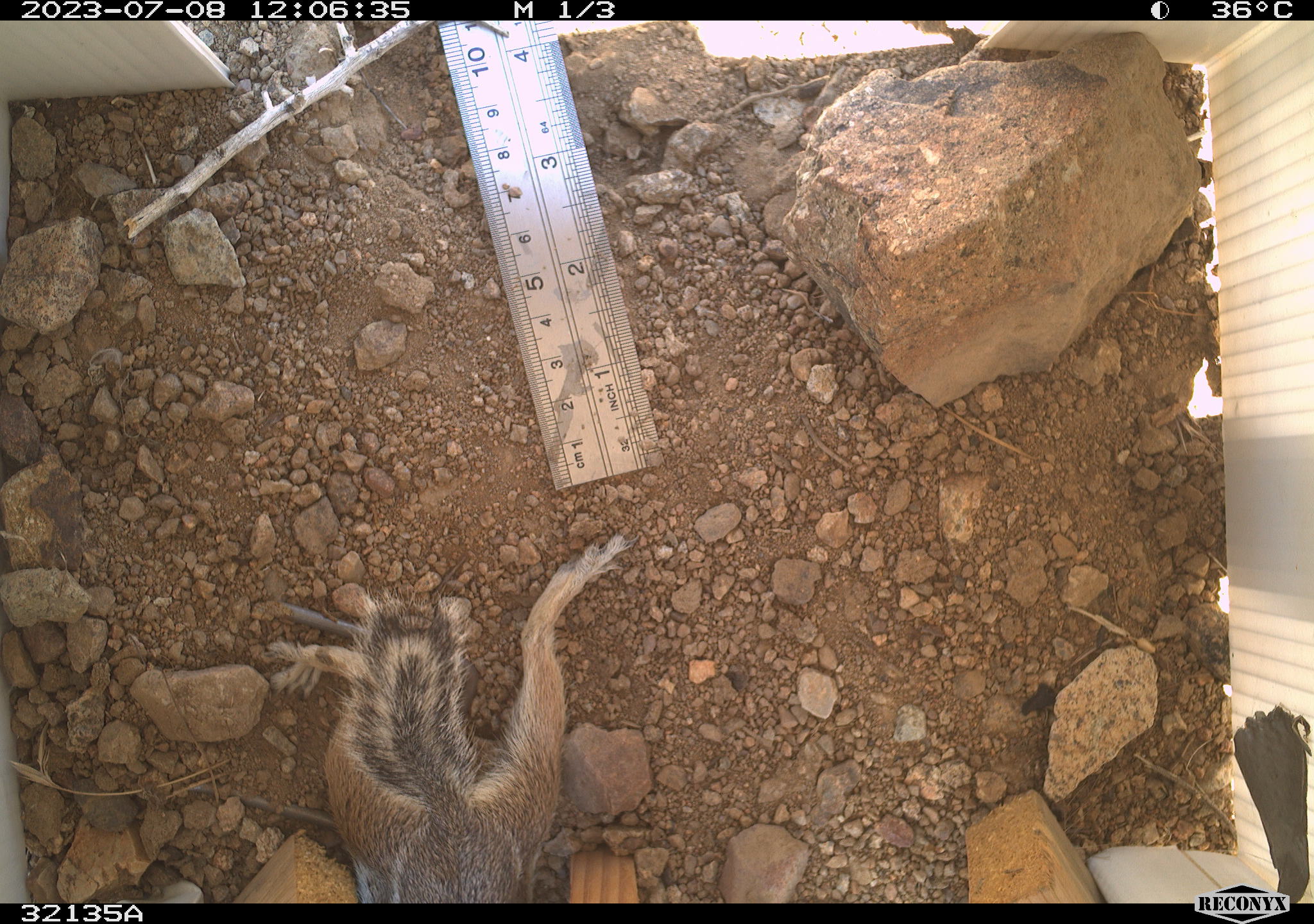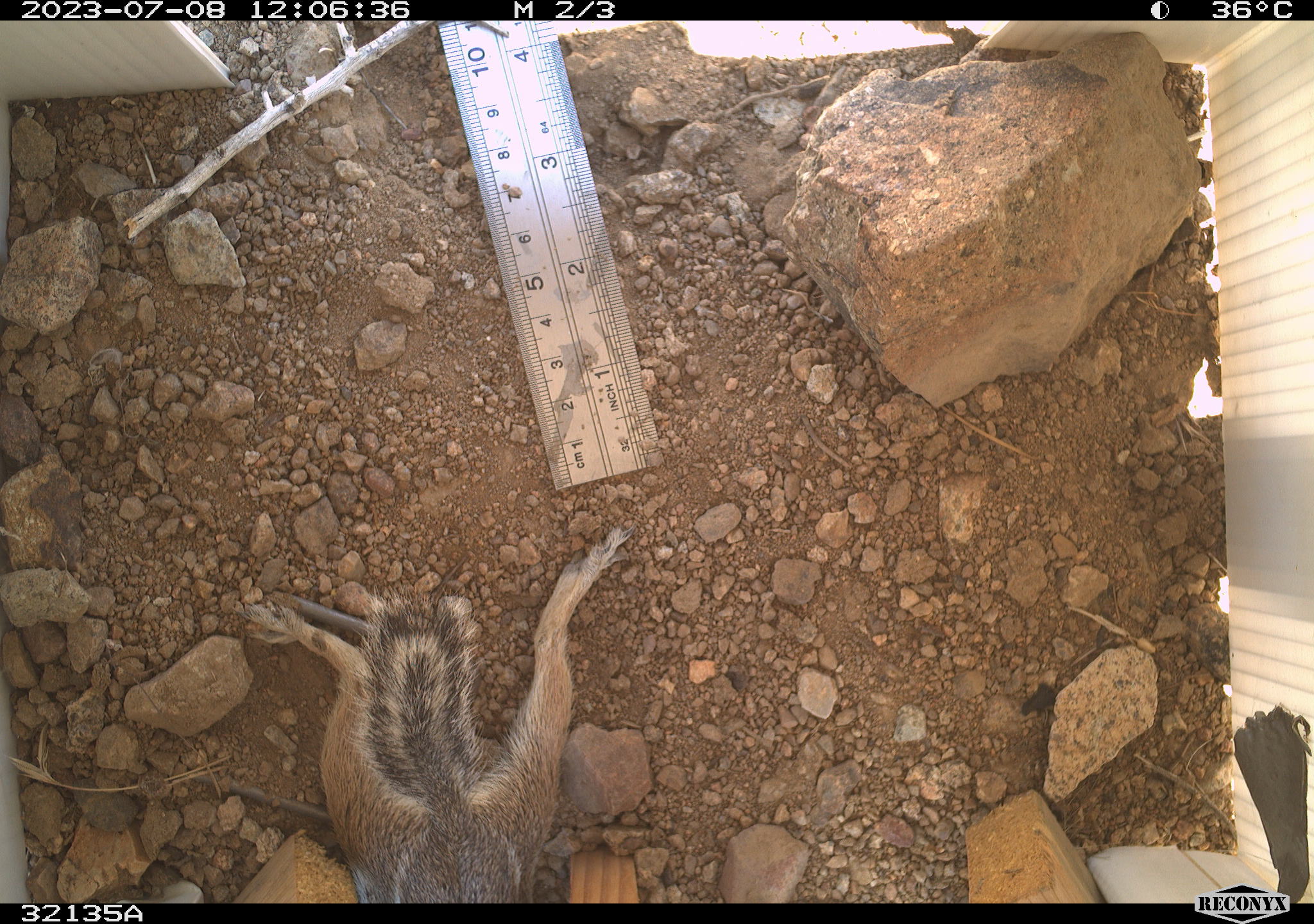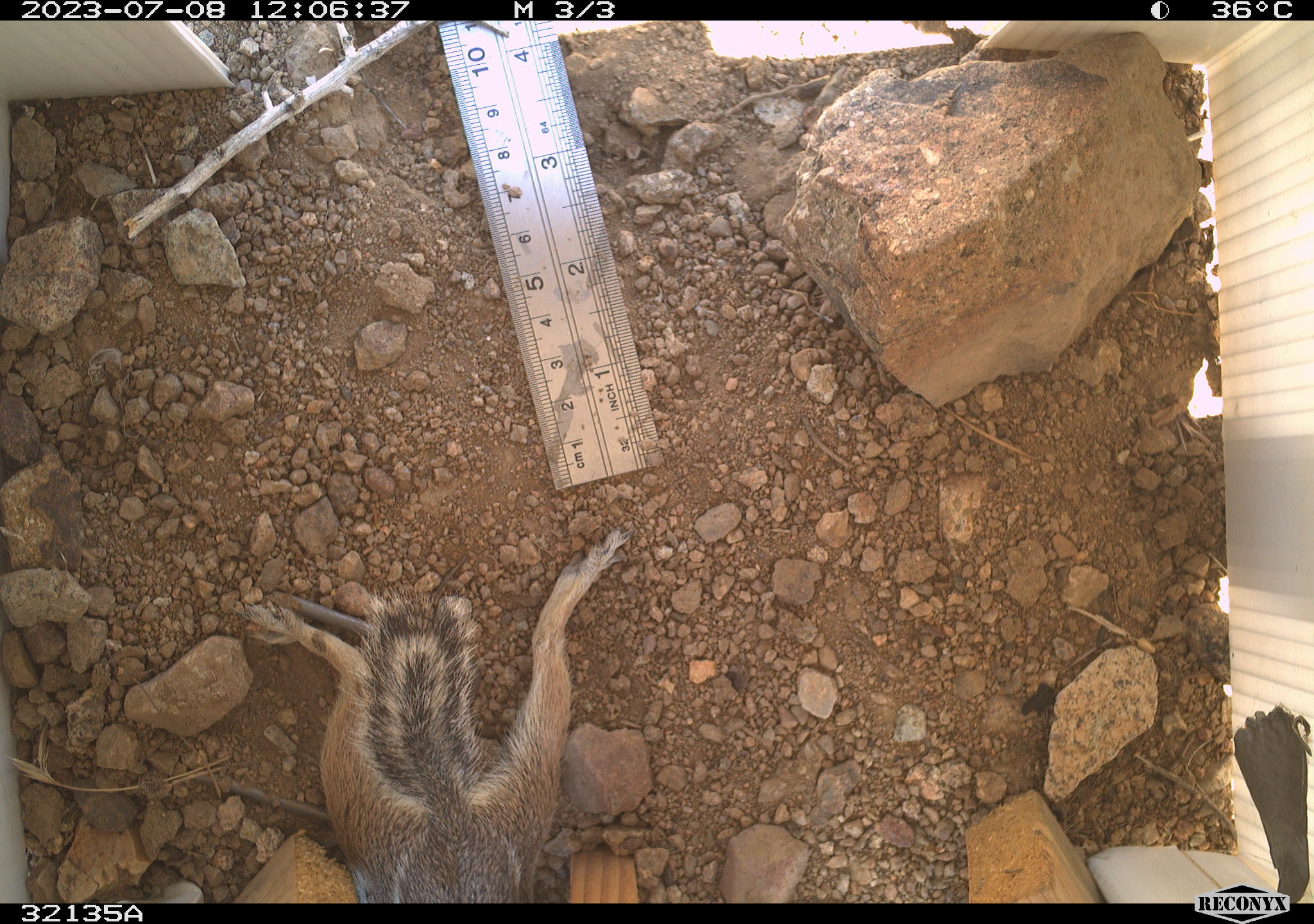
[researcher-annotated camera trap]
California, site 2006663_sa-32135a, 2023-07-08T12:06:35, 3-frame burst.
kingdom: Animalia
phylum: Chordata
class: Mammalia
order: Rodentia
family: Sciuridae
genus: Ammospermophilus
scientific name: Ammospermophilus leucurus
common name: white-tailed antelope squirrel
White-tailed antelope squirrel (Ammospermophilus leucurus).